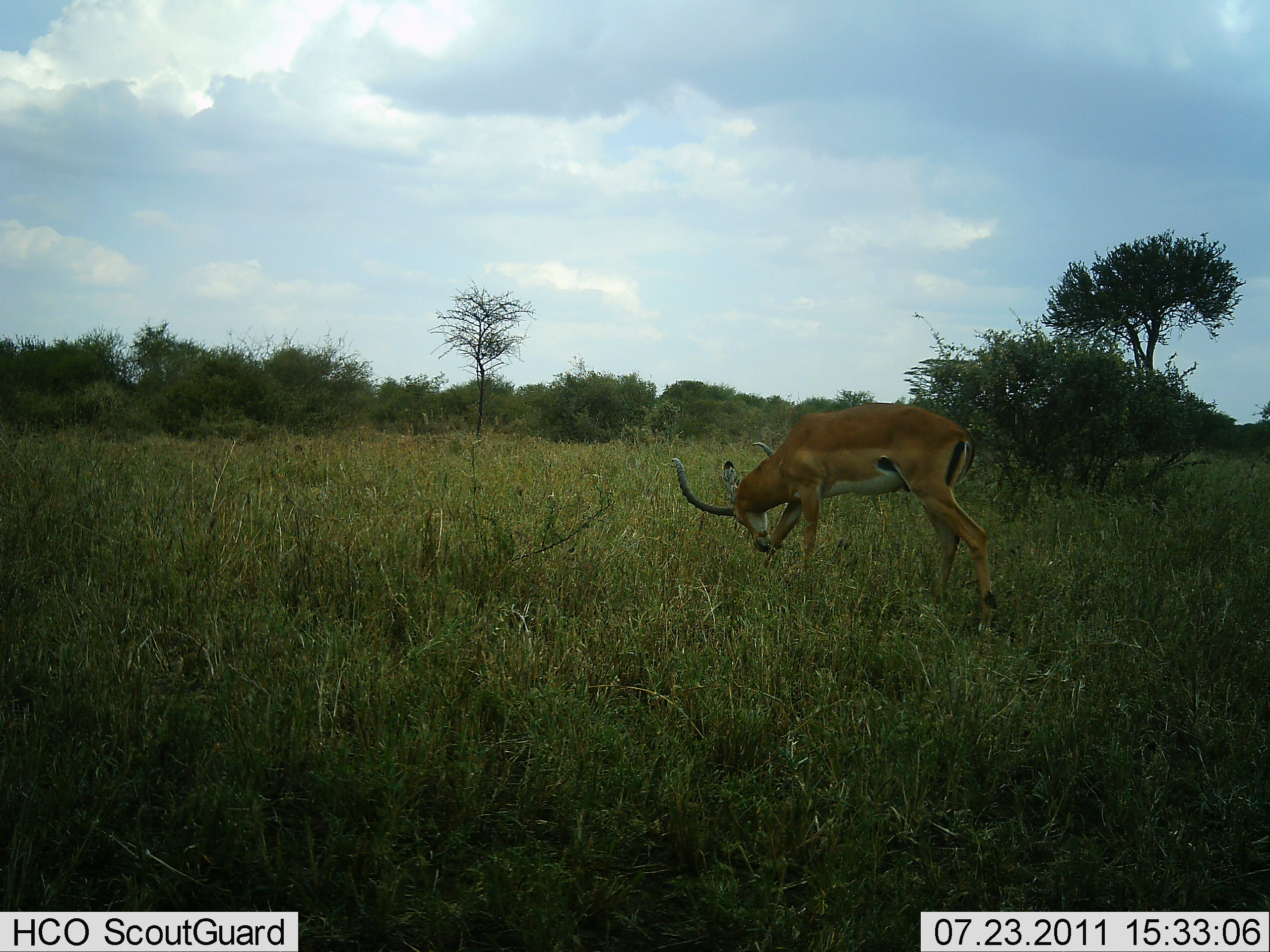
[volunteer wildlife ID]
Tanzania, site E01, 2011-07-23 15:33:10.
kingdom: Animalia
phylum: Chordata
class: Mammalia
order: Artiodactyla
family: Bovidae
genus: Aepyceros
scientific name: Aepyceros melampus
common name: impala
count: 1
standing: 38%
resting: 0%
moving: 31%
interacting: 0%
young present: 0%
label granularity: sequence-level